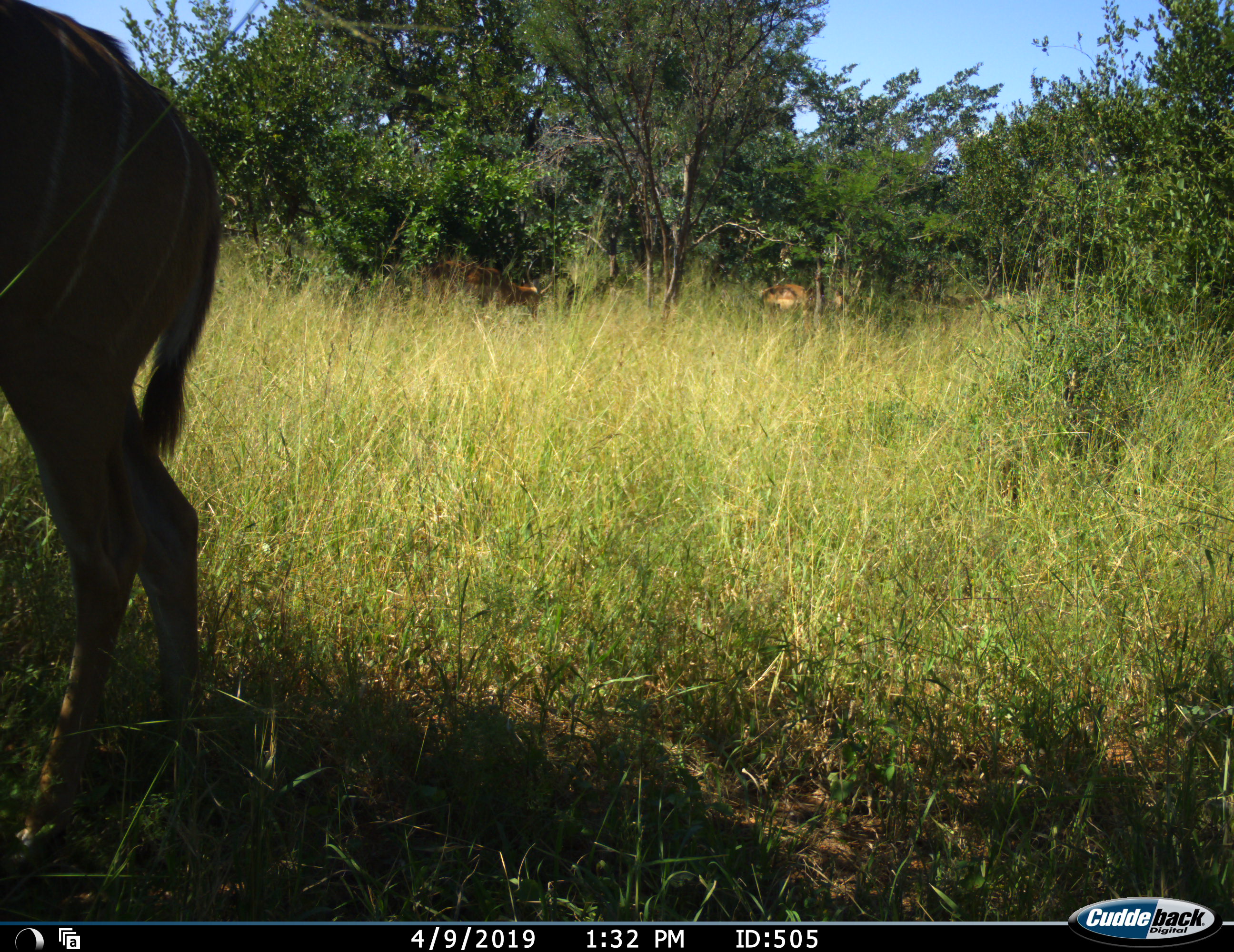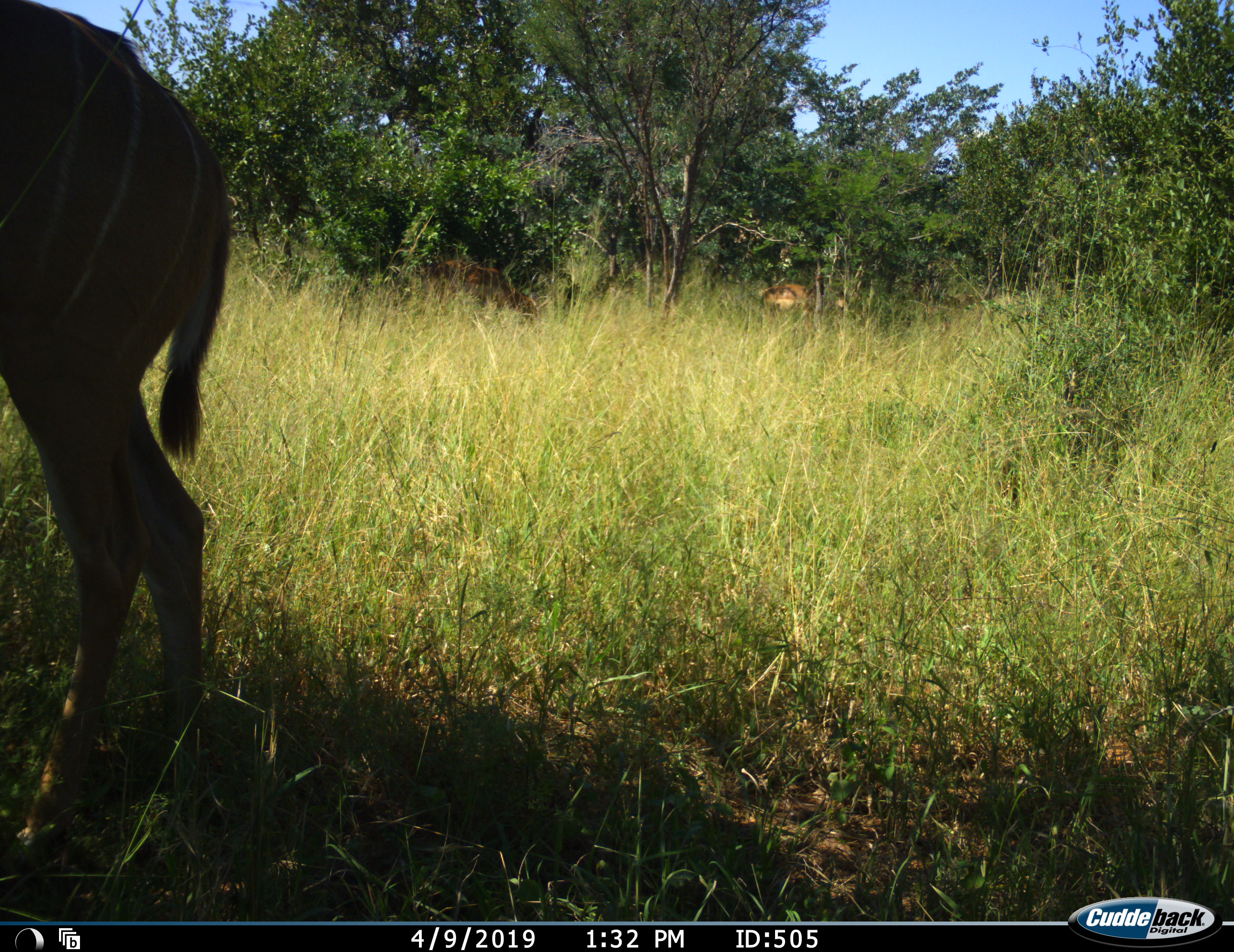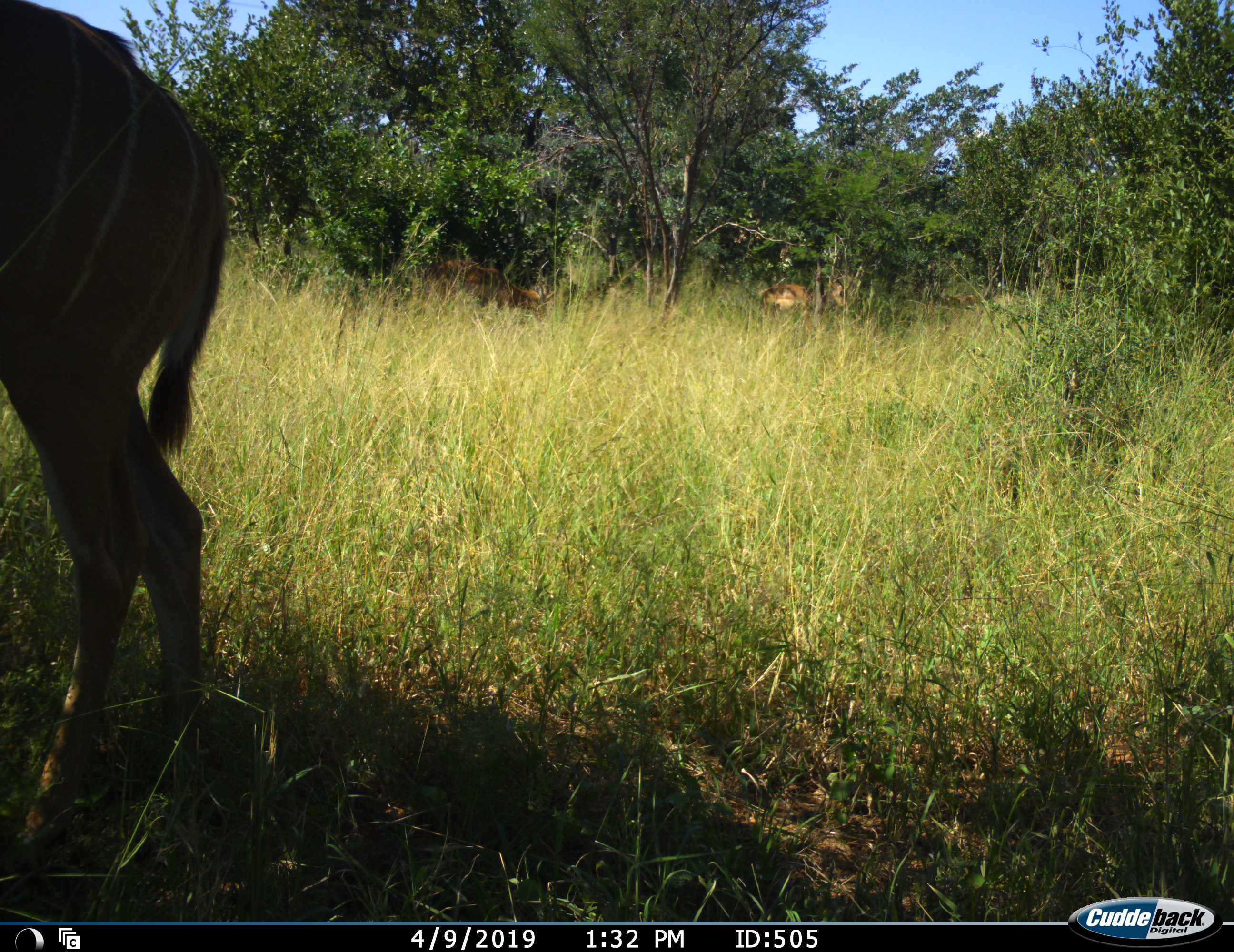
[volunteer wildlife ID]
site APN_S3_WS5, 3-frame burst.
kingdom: Animalia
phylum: Chordata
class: Mammalia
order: Artiodactyla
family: Bovidae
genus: Aepyceros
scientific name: Aepyceros melampus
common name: impala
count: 2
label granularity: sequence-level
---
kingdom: Animalia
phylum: Chordata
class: Mammalia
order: Artiodactyla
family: Bovidae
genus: Tragelaphus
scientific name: Tragelaphus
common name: kudu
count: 1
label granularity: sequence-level